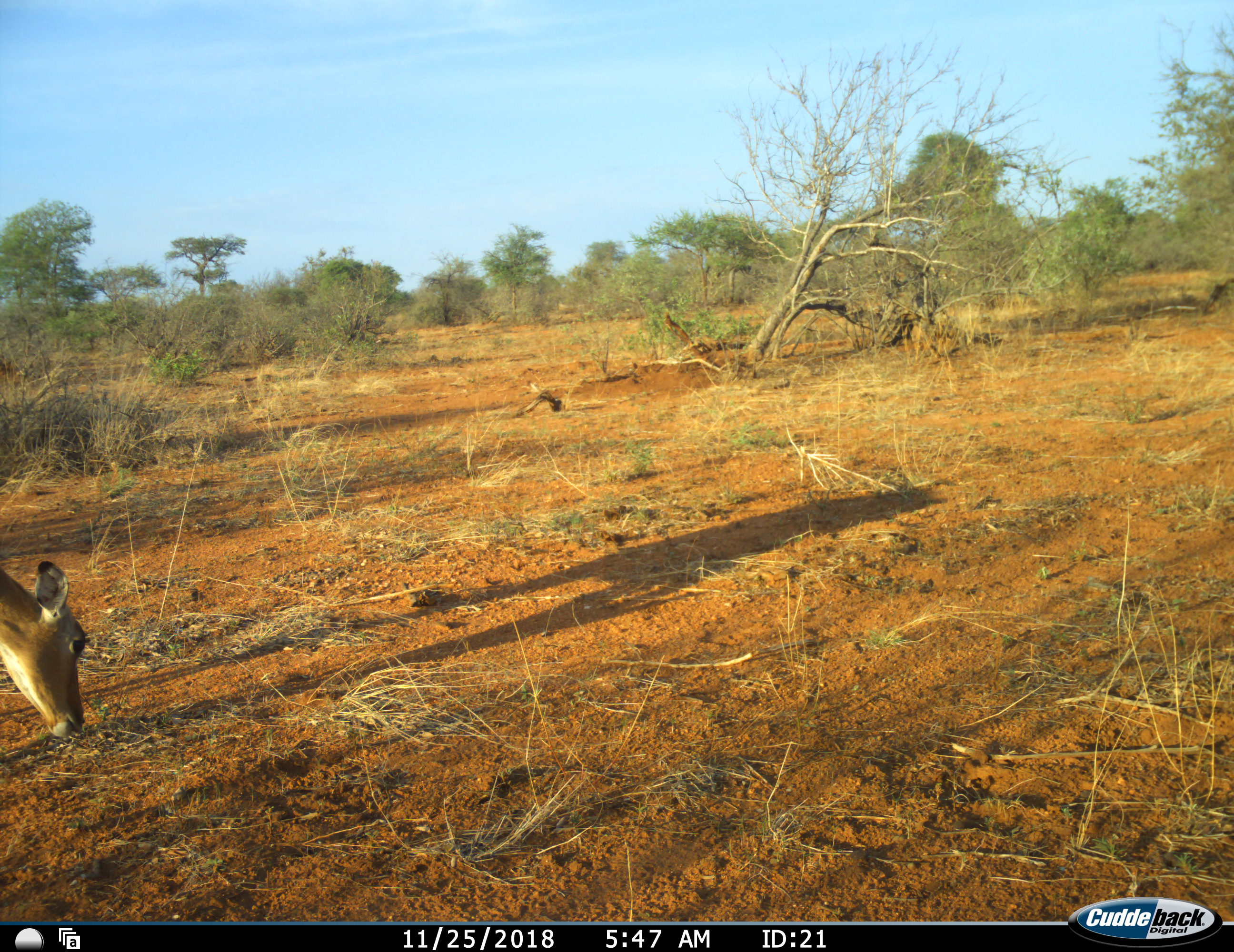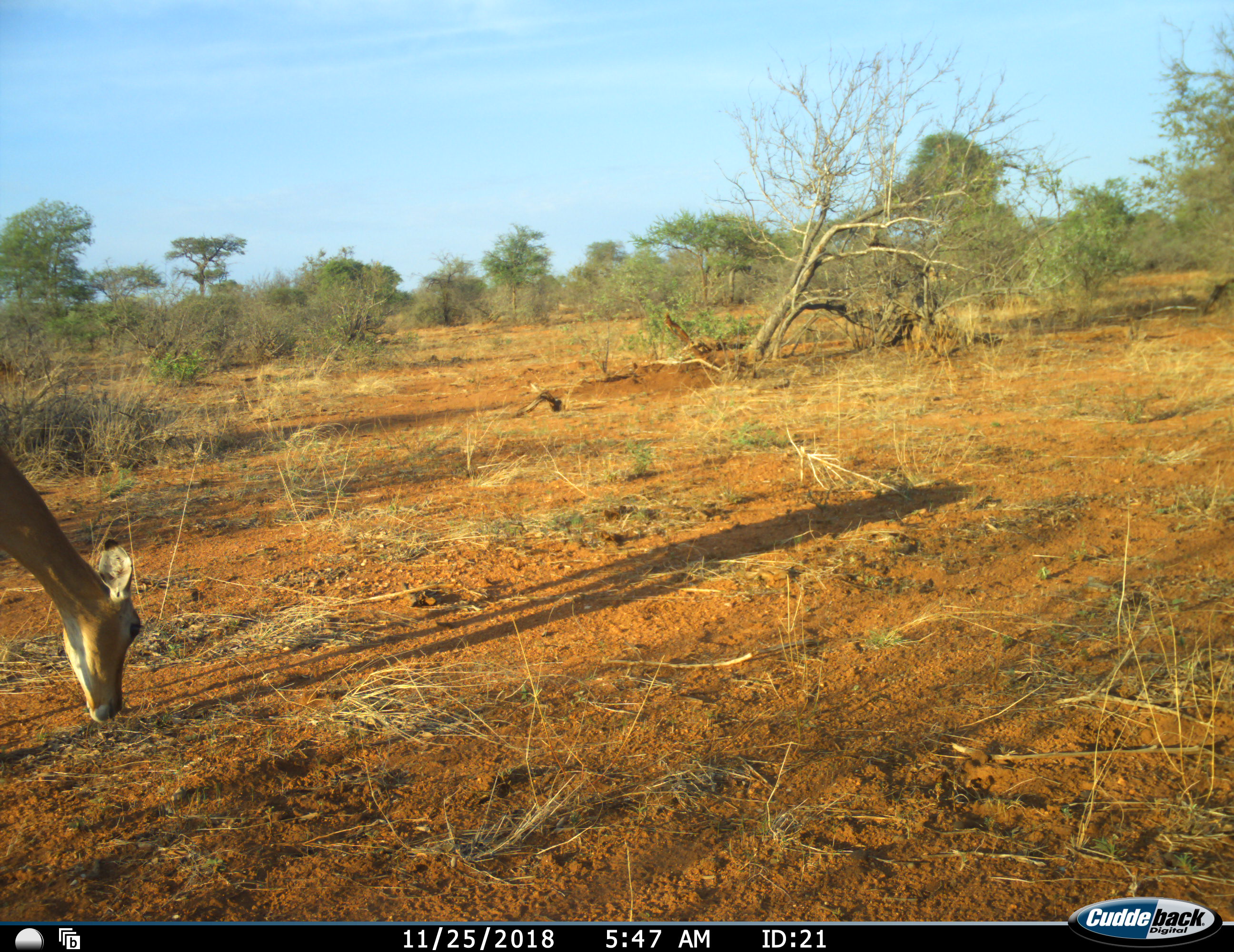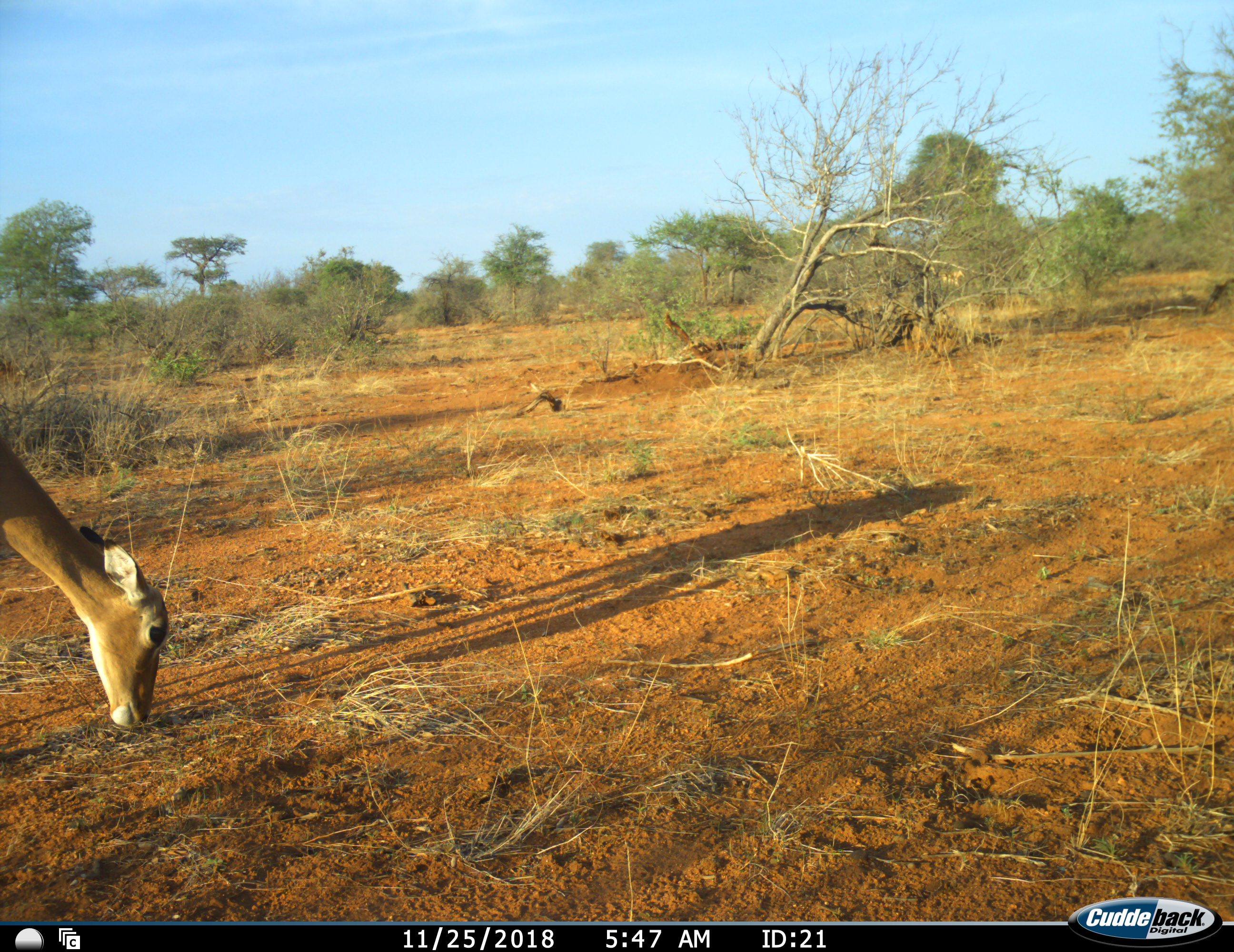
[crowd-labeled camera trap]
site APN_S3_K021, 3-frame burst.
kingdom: Animalia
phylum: Chordata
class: Mammalia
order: Artiodactyla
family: Bovidae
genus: Aepyceros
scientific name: Aepyceros melampus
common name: impala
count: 1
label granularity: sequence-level